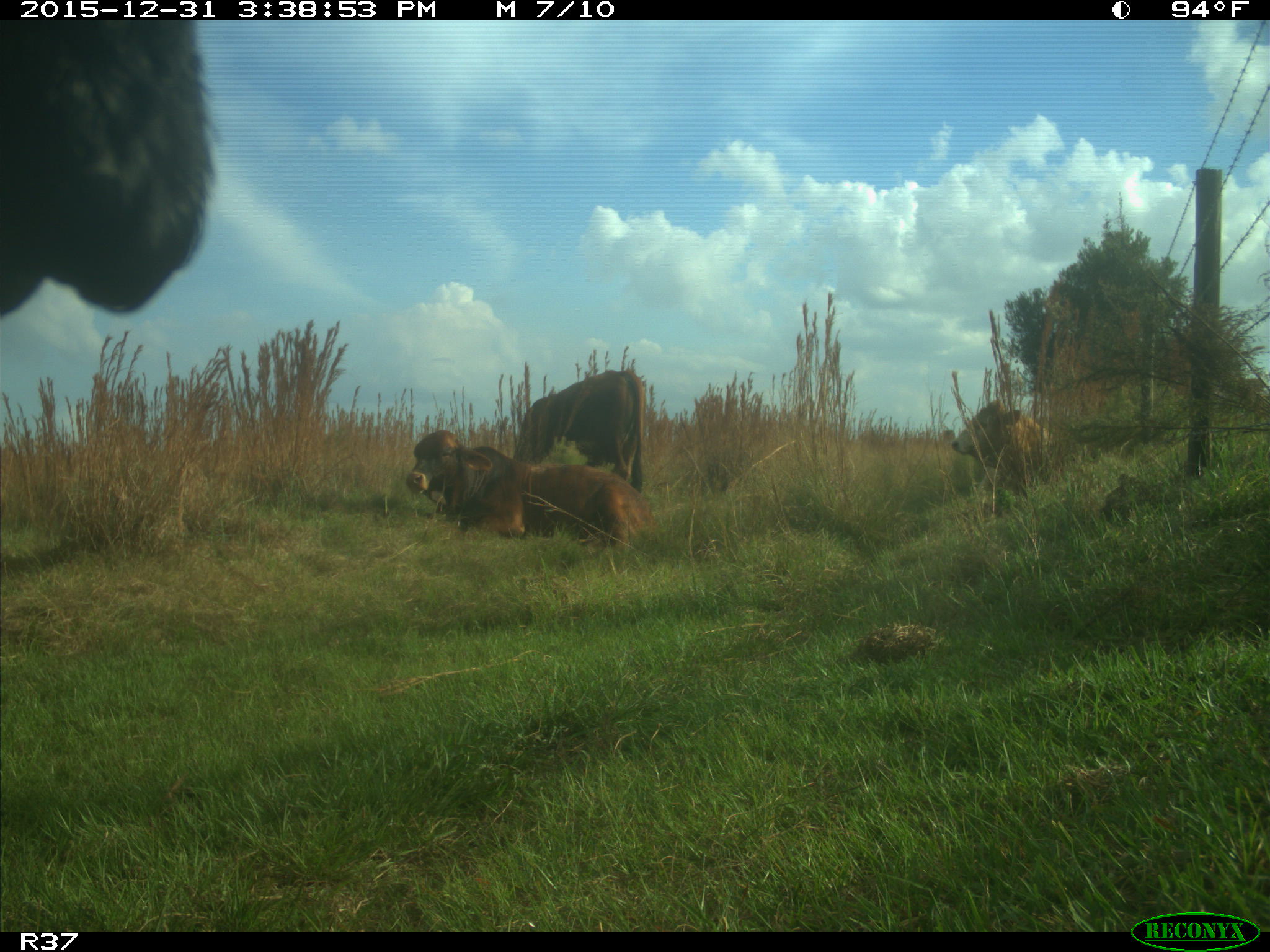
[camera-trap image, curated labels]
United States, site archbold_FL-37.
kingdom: Animalia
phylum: Chordata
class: Mammalia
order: Artiodactyla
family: Bovidae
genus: Bos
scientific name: Bos taurus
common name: domestic cow